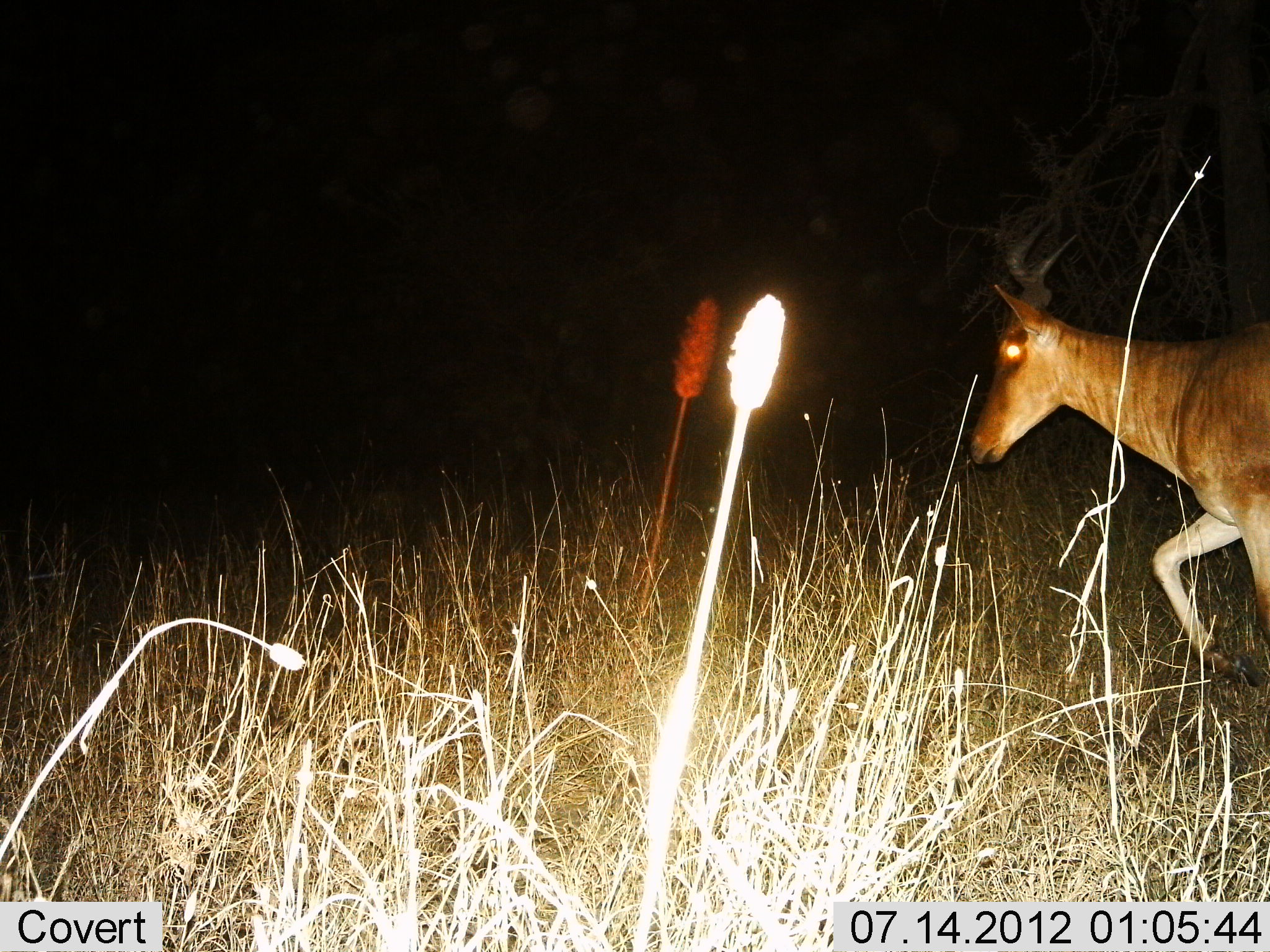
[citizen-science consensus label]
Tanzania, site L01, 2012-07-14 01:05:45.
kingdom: Animalia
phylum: Chordata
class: Mammalia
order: Artiodactyla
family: Bovidae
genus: Alcelaphus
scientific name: Alcelaphus buselaphus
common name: hartebeest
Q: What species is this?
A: Hartebeest (Alcelaphus buselaphus).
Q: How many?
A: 1.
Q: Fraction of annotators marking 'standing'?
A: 10%.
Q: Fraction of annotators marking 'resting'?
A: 0%.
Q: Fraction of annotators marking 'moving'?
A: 100%.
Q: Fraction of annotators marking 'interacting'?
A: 0%.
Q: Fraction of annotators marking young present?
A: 0%.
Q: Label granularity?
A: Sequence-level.